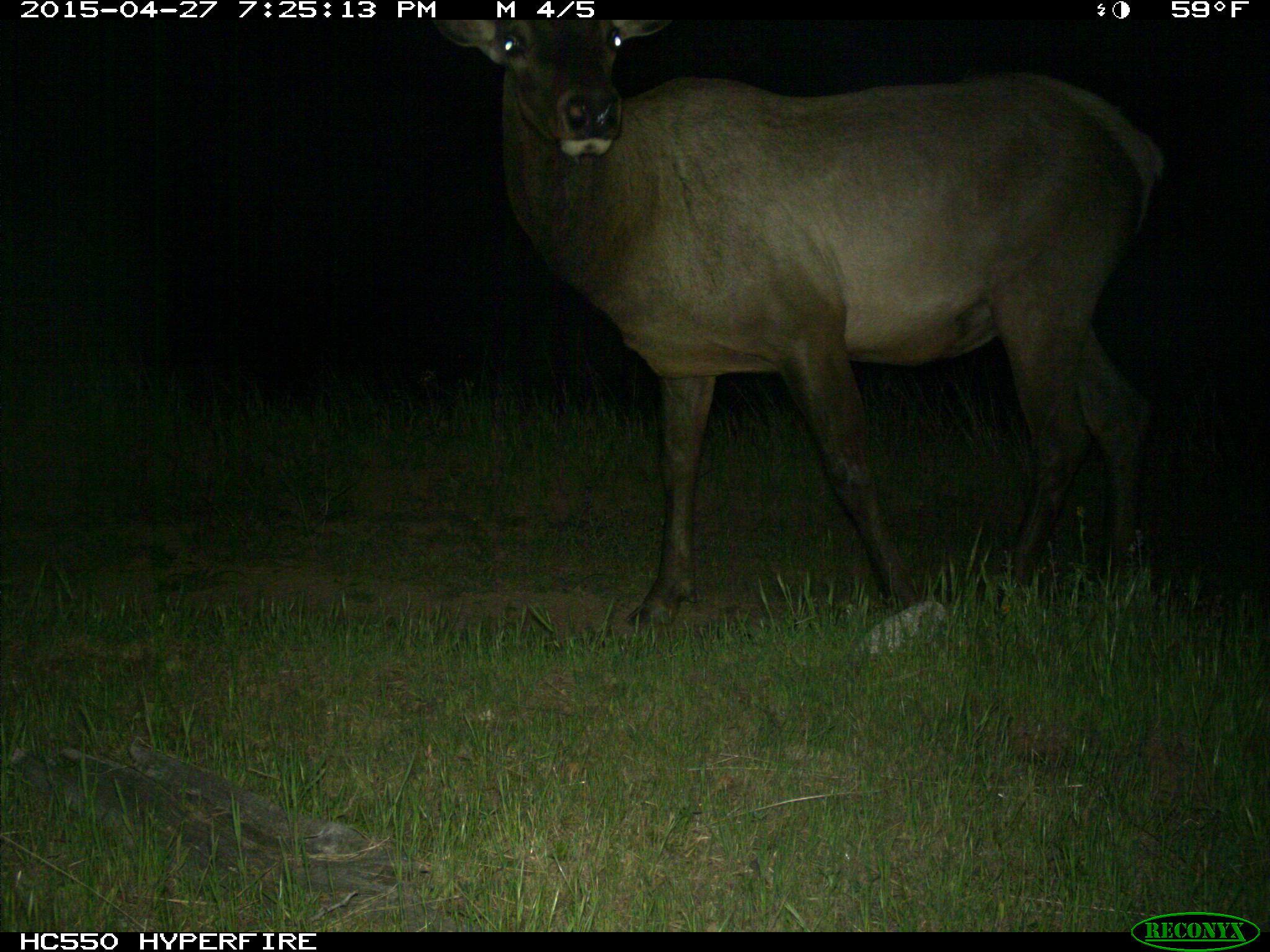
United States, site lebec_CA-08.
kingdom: Animalia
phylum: Chordata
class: Mammalia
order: Artiodactyla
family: Cervidae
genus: Cervus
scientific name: Cervus canadensis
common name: elk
Cervus canadensis (elk).